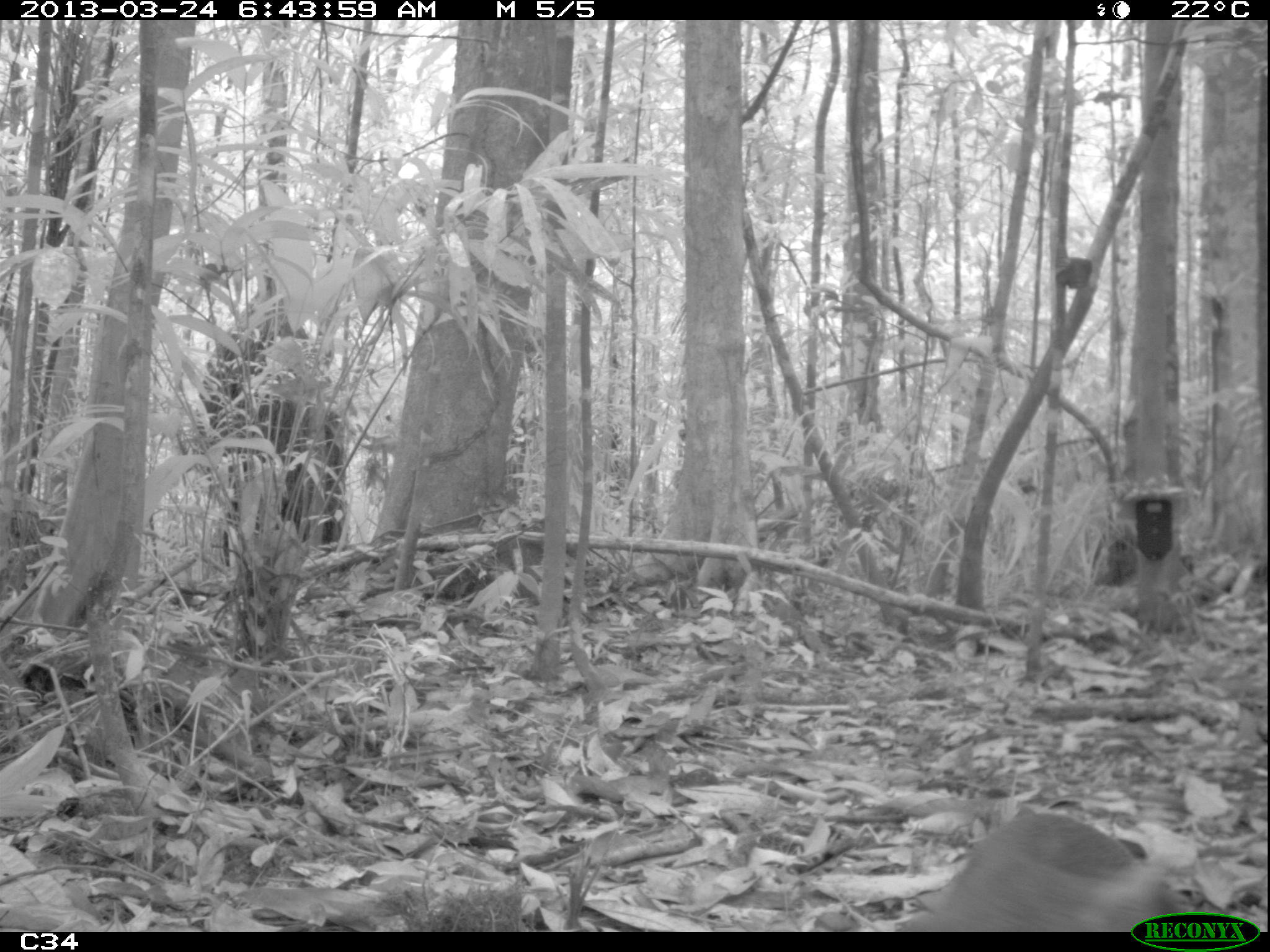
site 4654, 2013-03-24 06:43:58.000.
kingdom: Animalia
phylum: Chordata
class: Mammalia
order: Rodentia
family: Dasyproctidae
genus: Dasyprocta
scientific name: Dasyprocta leporina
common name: red-rumped agouti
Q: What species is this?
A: Dasyprocta leporina (red-rumped agouti).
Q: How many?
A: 1.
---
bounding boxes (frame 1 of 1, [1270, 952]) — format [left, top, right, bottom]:
dasyprocta leporina: [897, 811, 1189, 932]